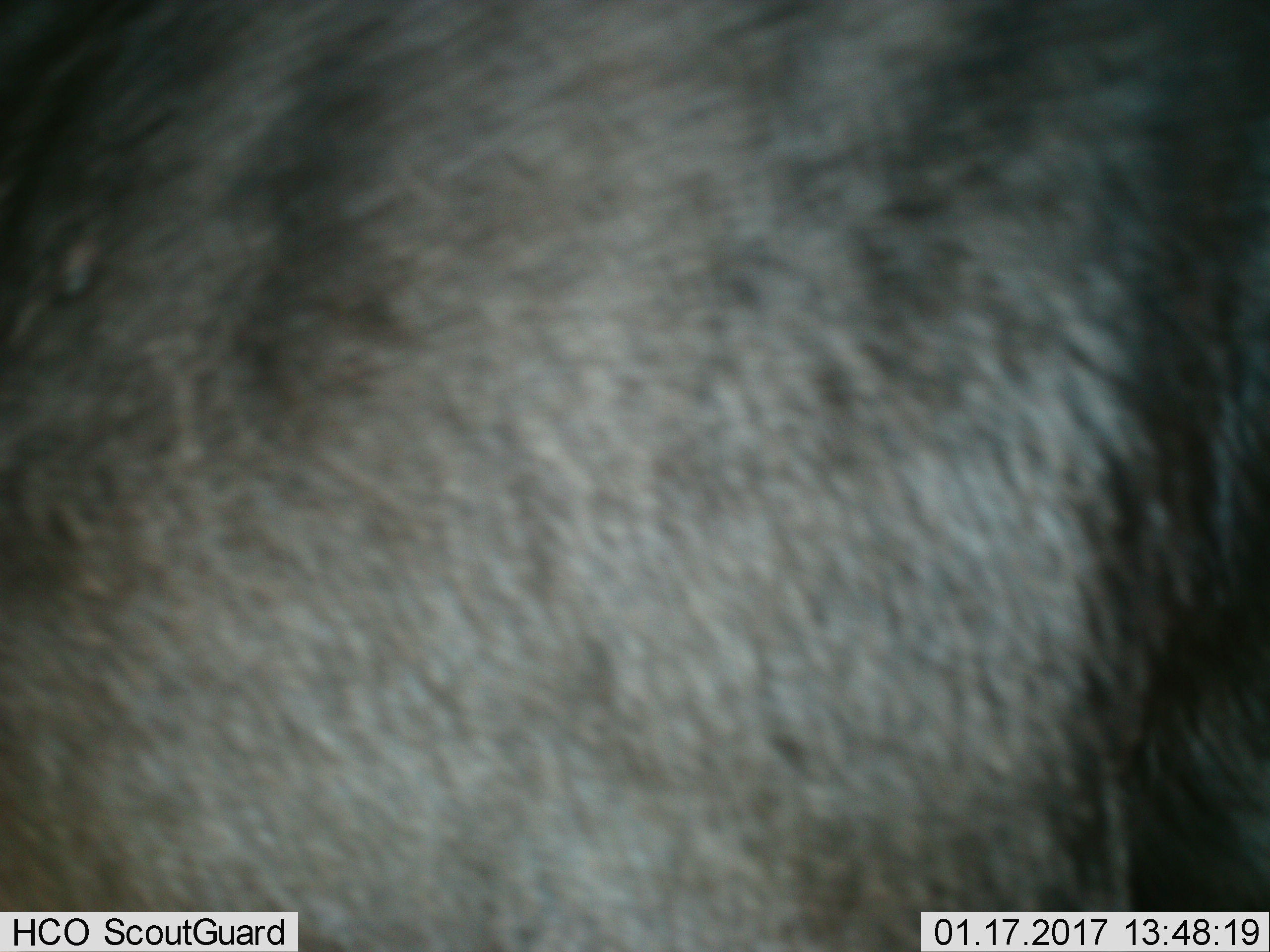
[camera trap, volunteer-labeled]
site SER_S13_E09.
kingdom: Animalia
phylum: Chordata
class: Mammalia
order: Artiodactyla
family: Bovidae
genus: Connochaetes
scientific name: Connochaetes taurinus taurinus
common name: blue wildebeest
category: wildebeestblue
Wildebeestblue (blue wildebeest) (Connochaetes taurinus taurinus), count 1. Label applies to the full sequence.